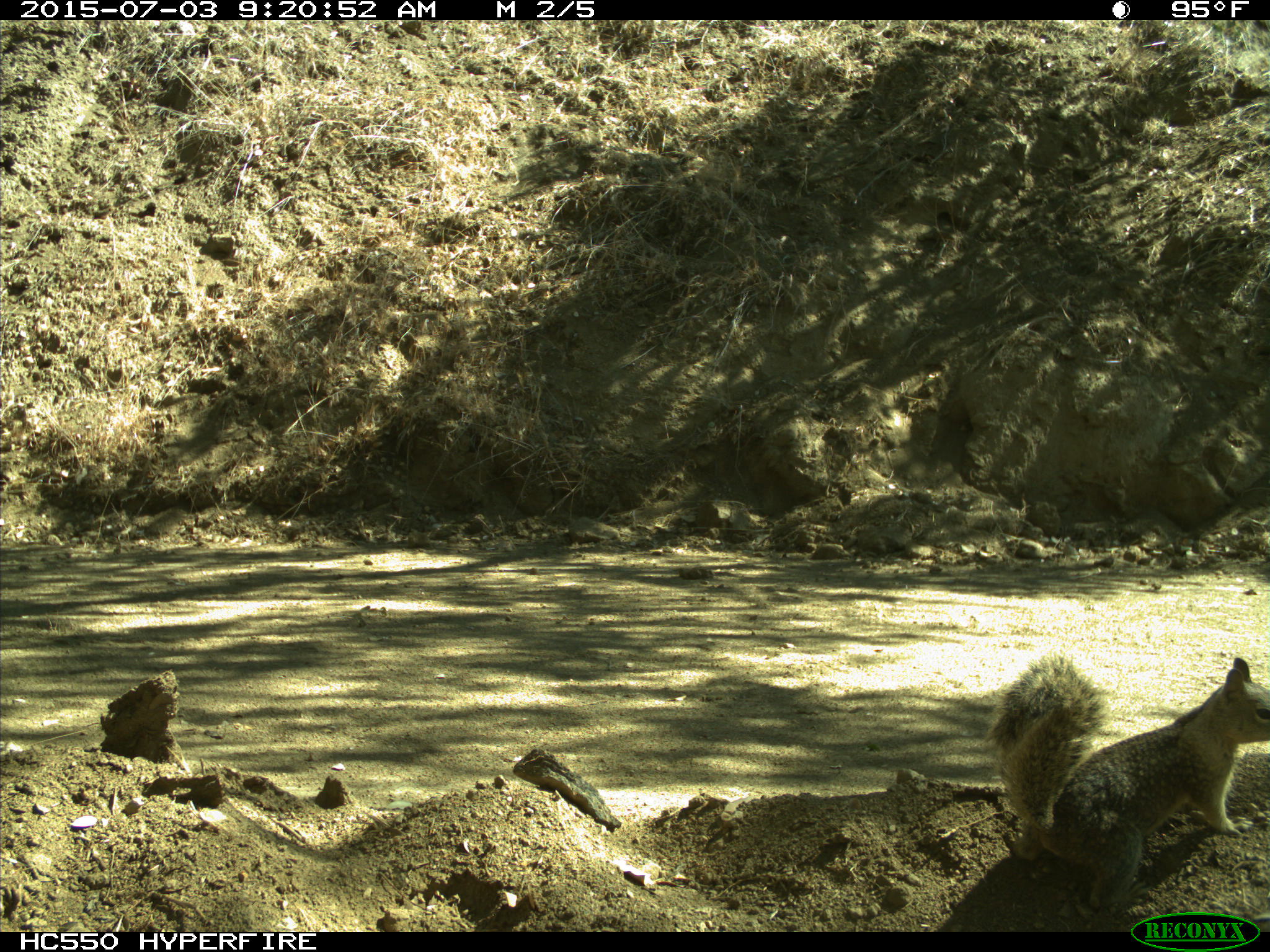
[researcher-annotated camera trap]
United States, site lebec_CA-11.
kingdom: Animalia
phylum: Chordata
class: Mammalia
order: Rodentia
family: Sciuridae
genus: Otospermophilus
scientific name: Otospermophilus beecheyi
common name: california ground squirrel